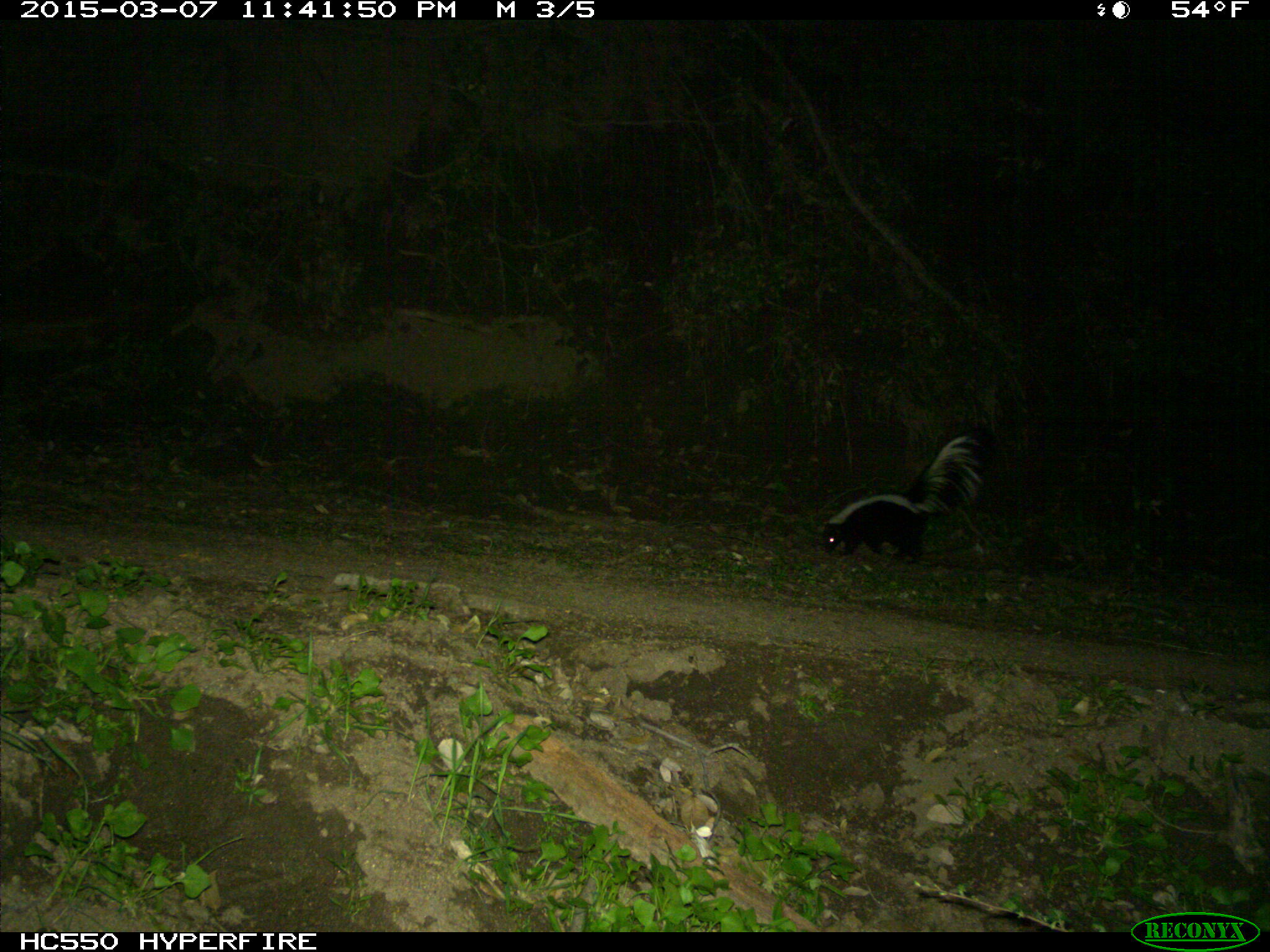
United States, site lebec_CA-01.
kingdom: Animalia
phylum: Chordata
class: Mammalia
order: Carnivora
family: Mephitidae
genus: Mephitis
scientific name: Mephitis mephitis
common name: striped skunk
Mephitis mephitis (striped skunk).